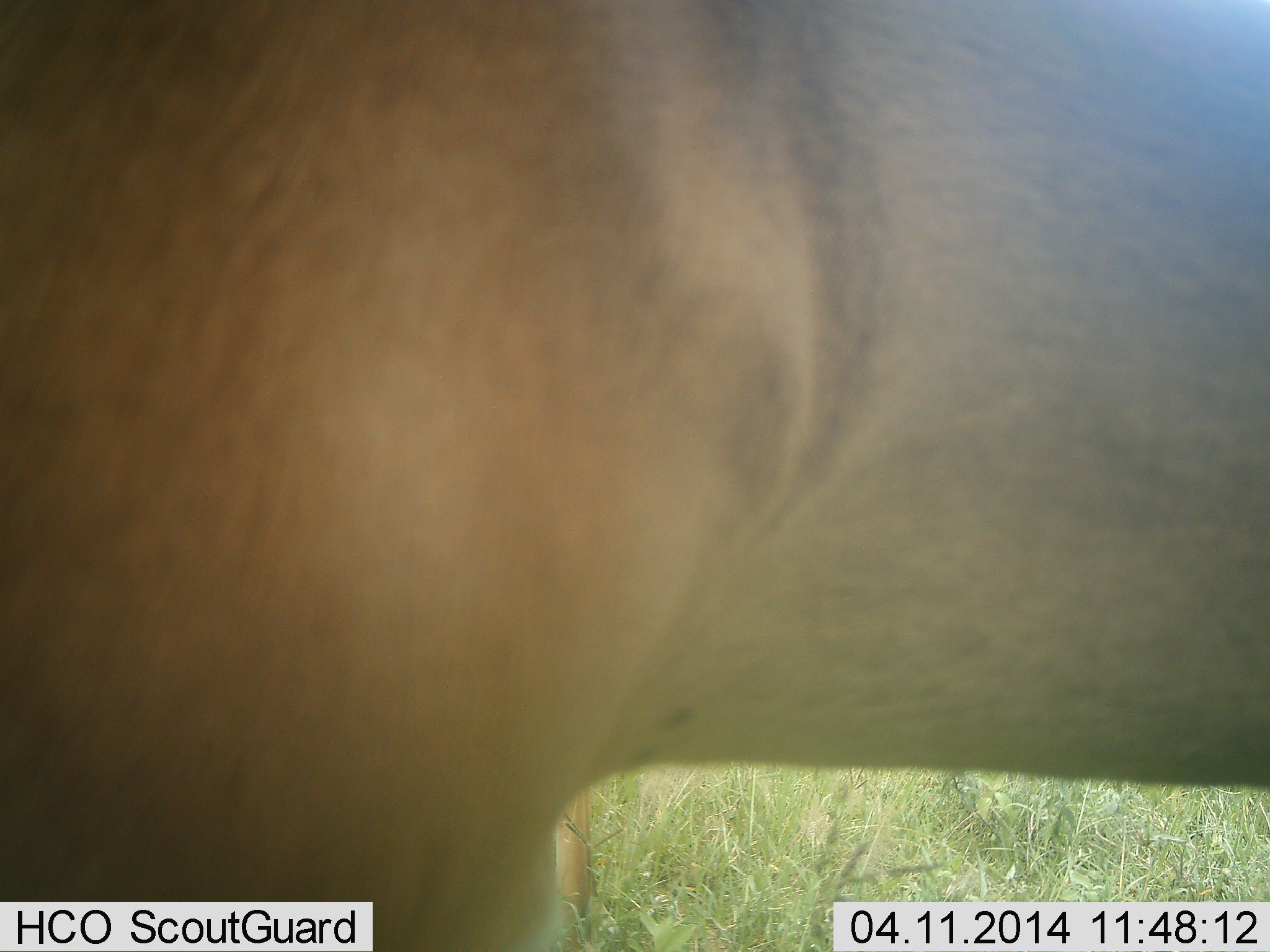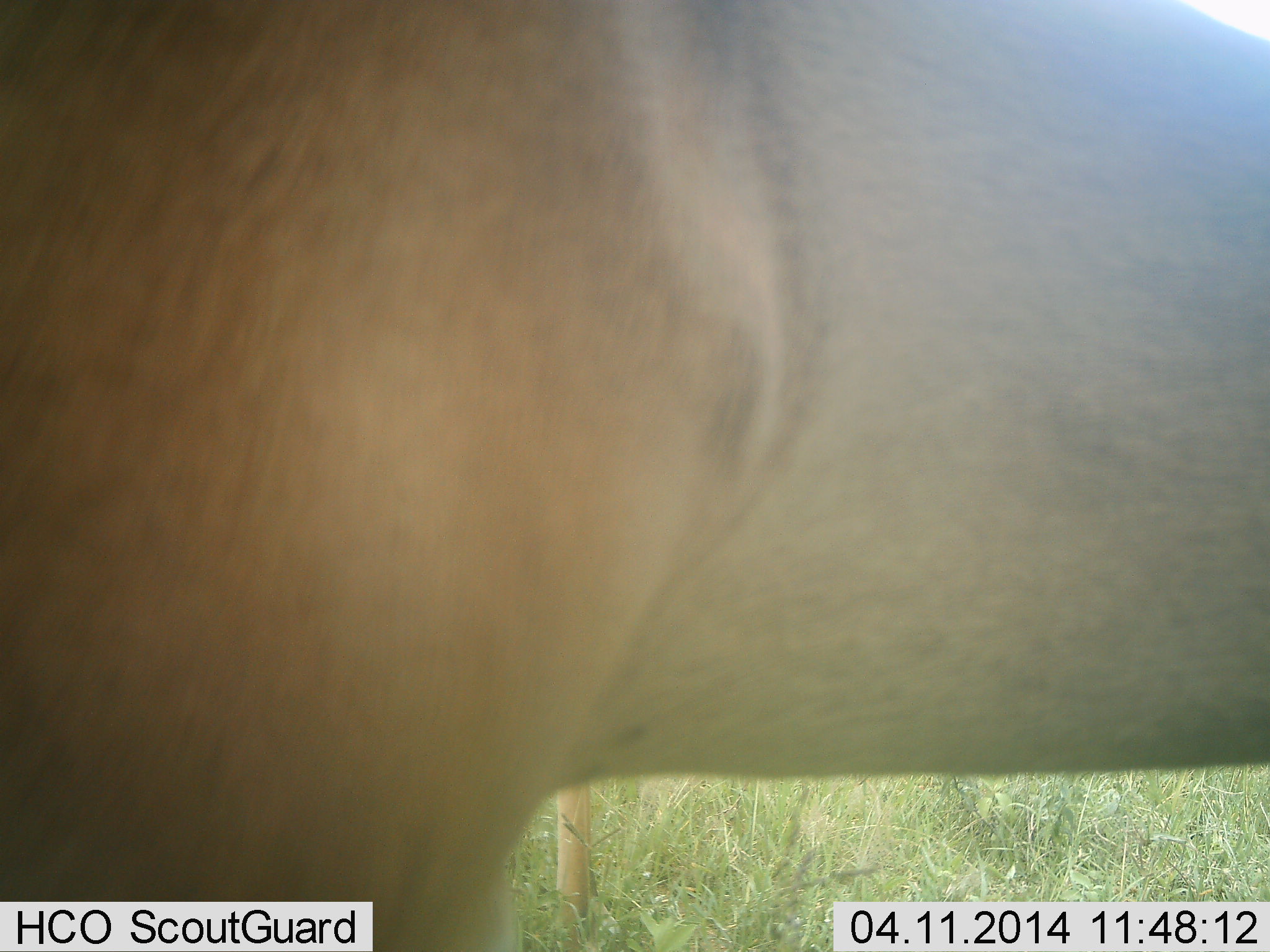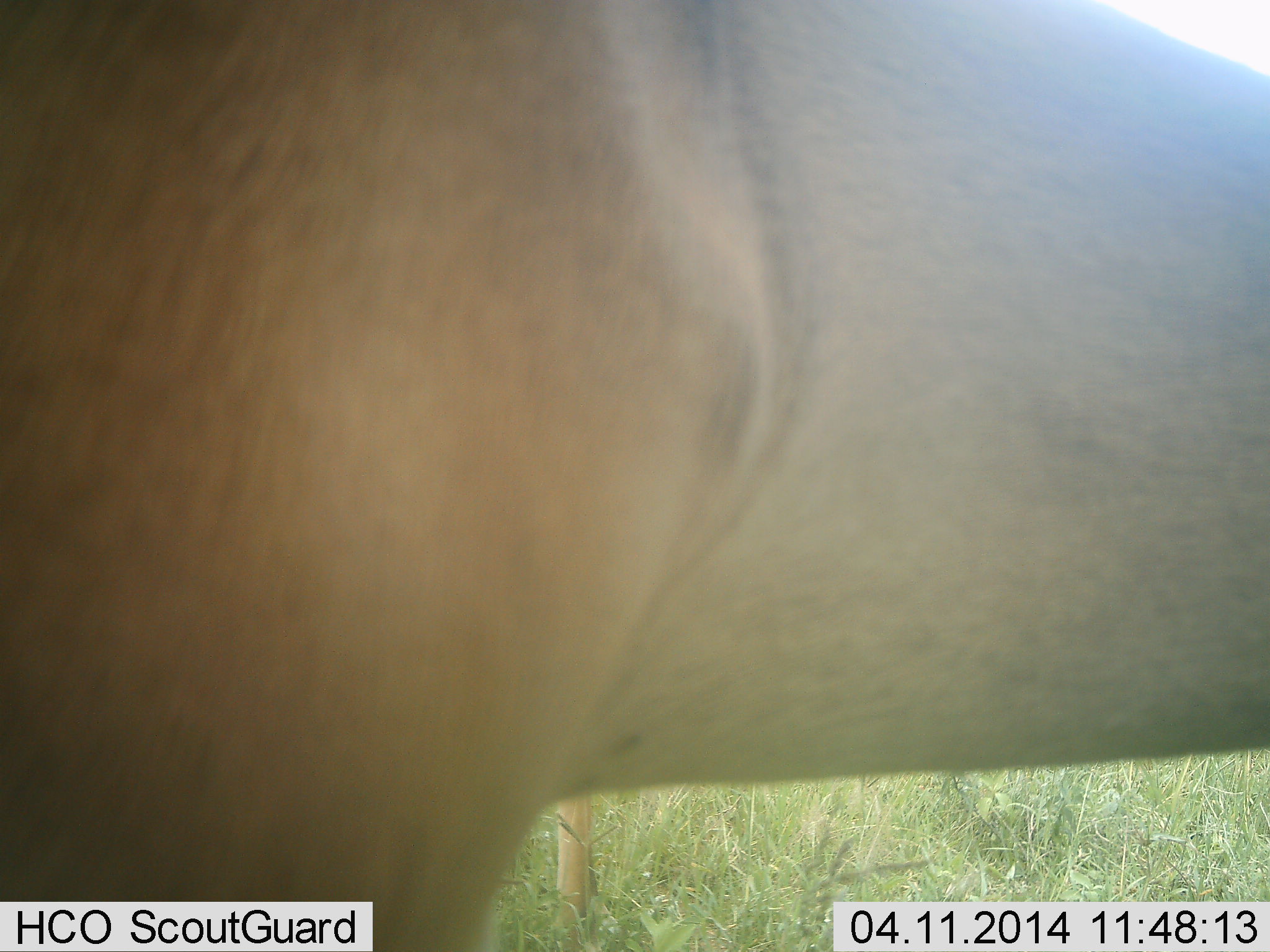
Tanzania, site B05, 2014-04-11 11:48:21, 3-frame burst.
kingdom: Animalia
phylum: Chordata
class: Mammalia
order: Artiodactyla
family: Bovidae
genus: Alcelaphus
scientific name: Alcelaphus buselaphus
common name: hartebeest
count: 1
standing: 100%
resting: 0%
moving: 0%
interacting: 0%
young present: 0%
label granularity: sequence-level